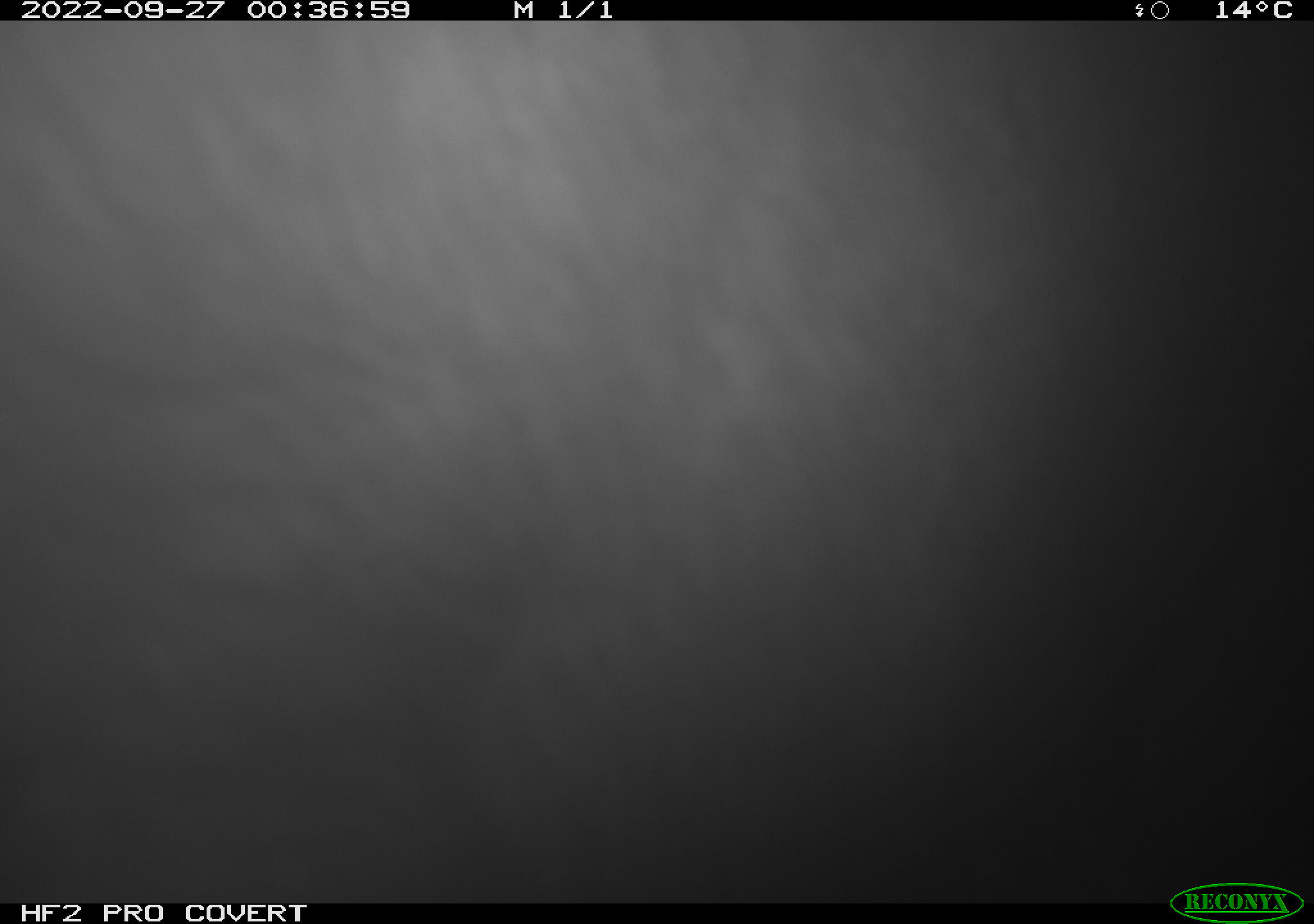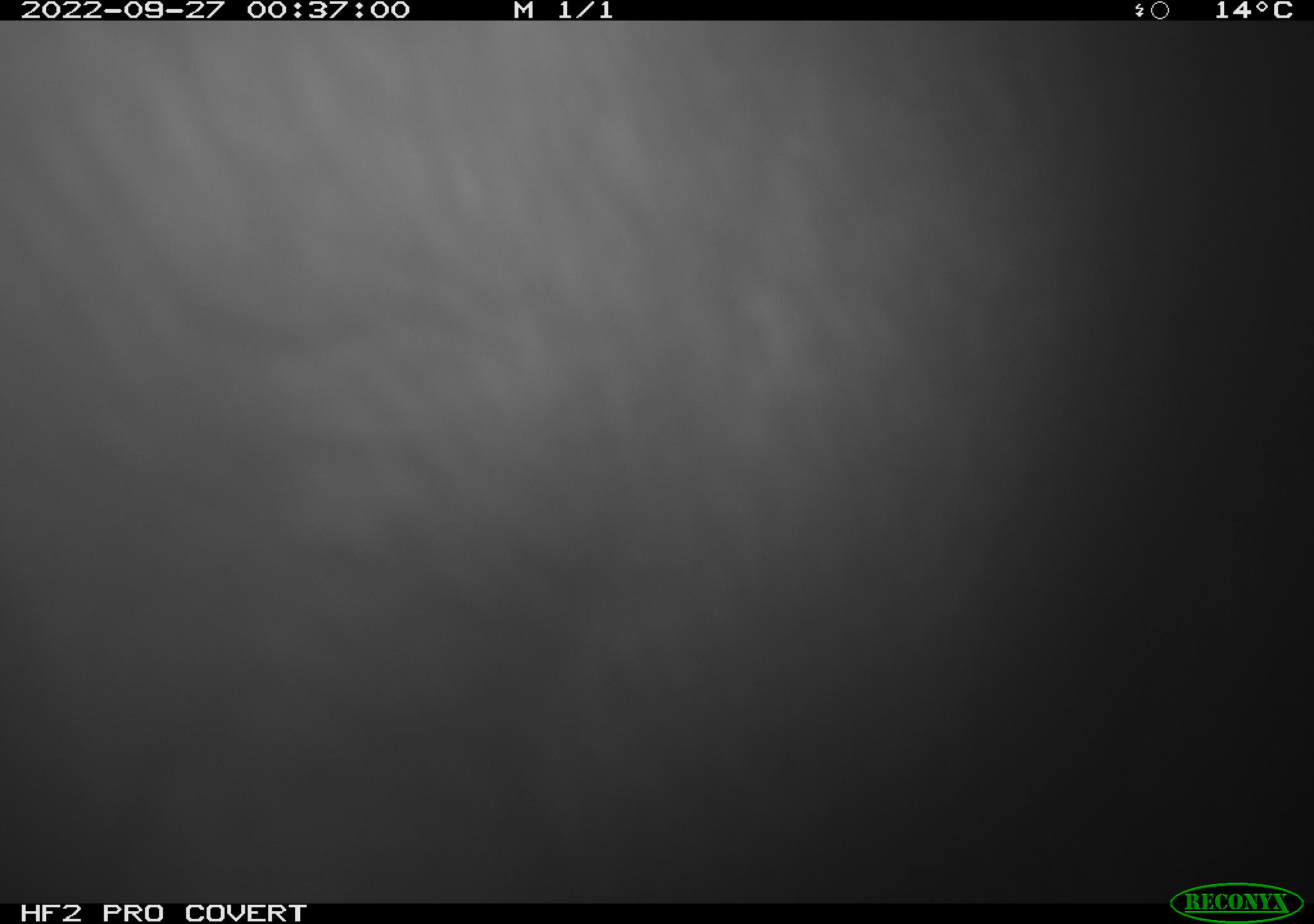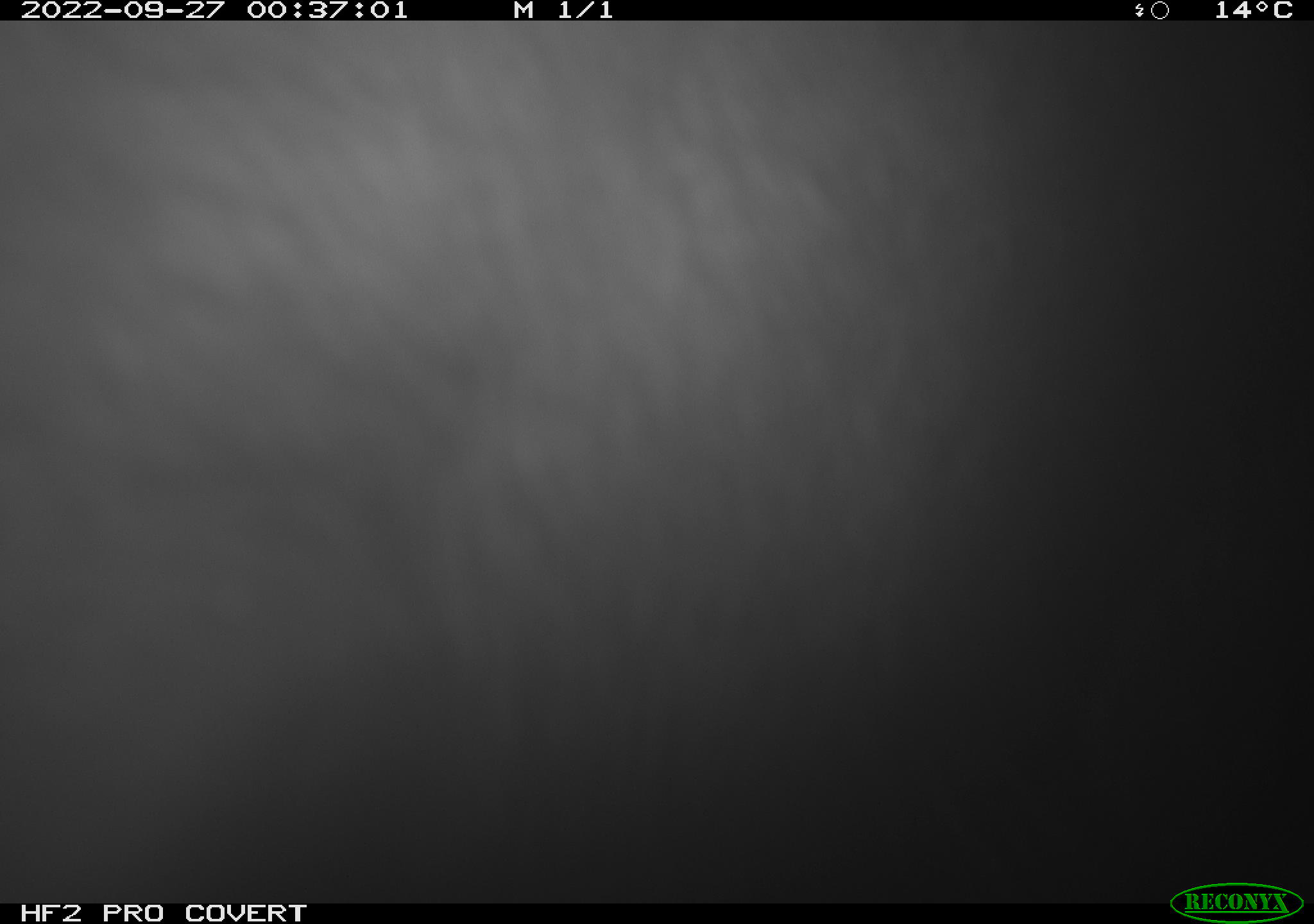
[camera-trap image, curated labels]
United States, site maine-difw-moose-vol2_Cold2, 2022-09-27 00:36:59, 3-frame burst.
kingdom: Animalia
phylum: Chordata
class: Mammalia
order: Artiodactyla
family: Cervidae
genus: Alces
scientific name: Alces alces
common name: moose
Moose (Alces alces).